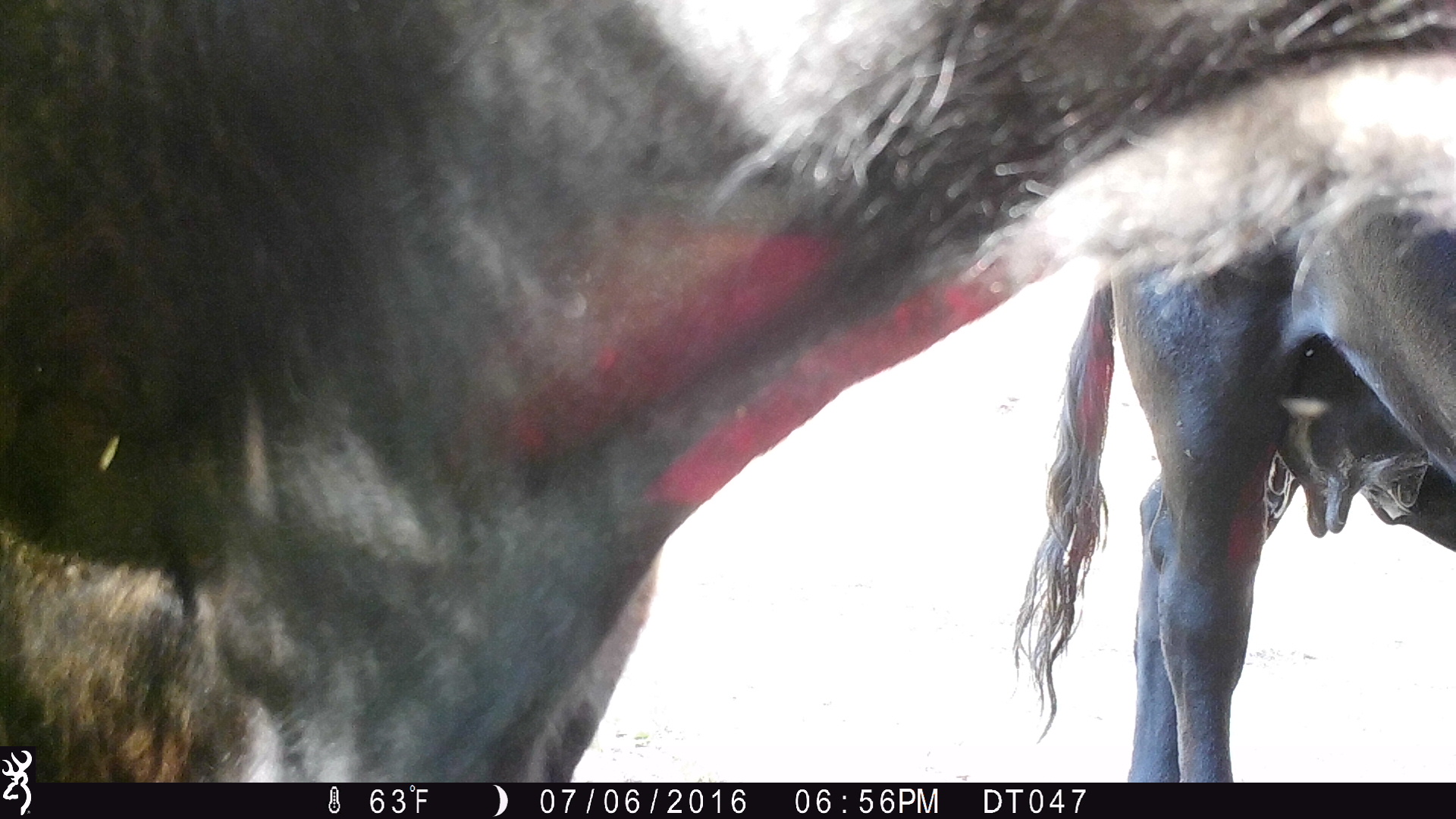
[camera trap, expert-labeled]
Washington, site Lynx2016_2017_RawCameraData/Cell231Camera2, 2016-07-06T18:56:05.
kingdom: Animalia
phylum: Chordata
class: Mammalia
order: Artiodactyla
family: Bovidae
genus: Bos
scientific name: Bos taurus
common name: domestic cattle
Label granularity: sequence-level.